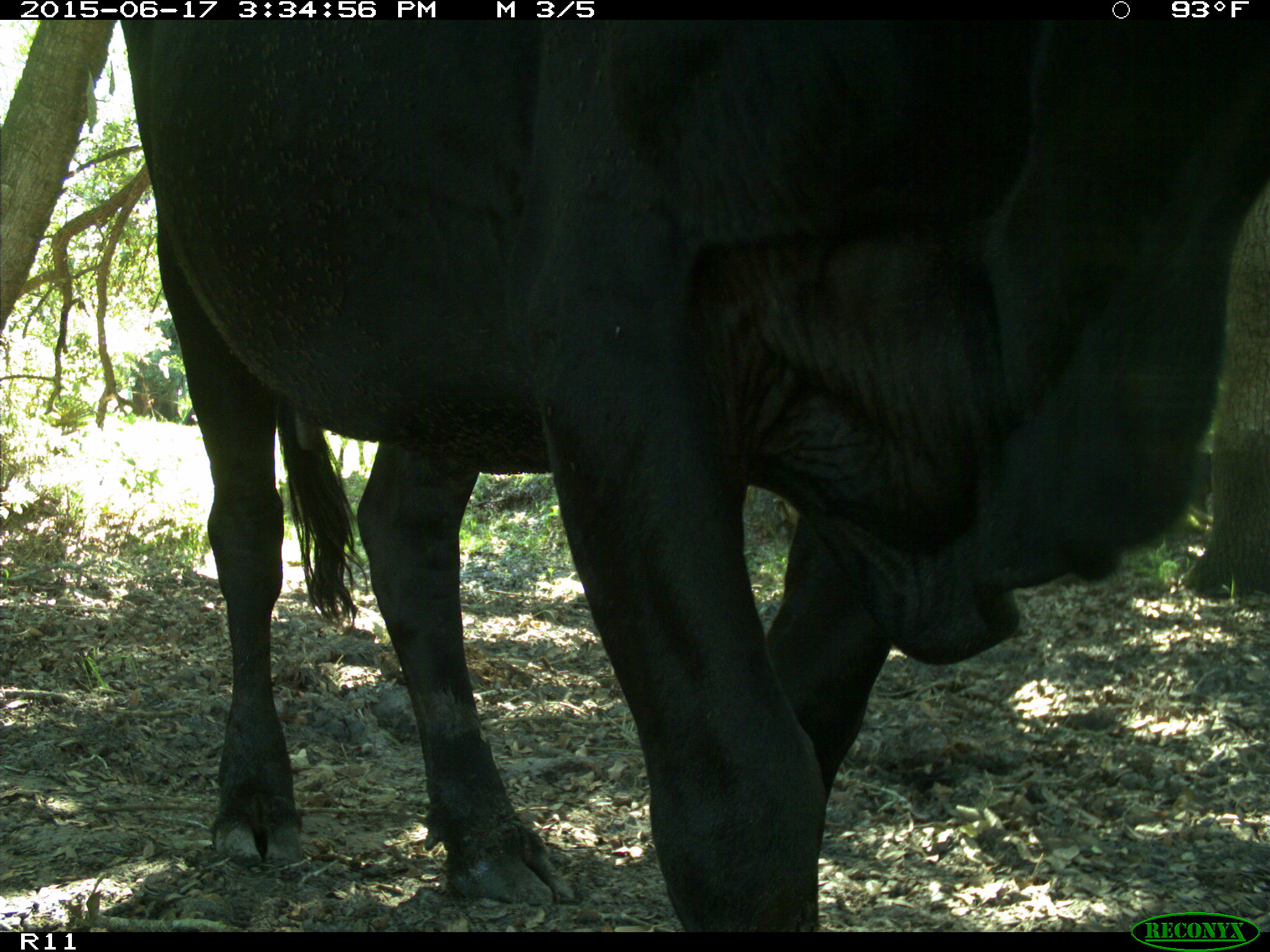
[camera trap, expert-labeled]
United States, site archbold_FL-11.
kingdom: Animalia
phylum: Chordata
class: Mammalia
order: Artiodactyla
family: Bovidae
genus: Bos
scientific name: Bos taurus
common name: domestic cow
Bos taurus (domestic cow).